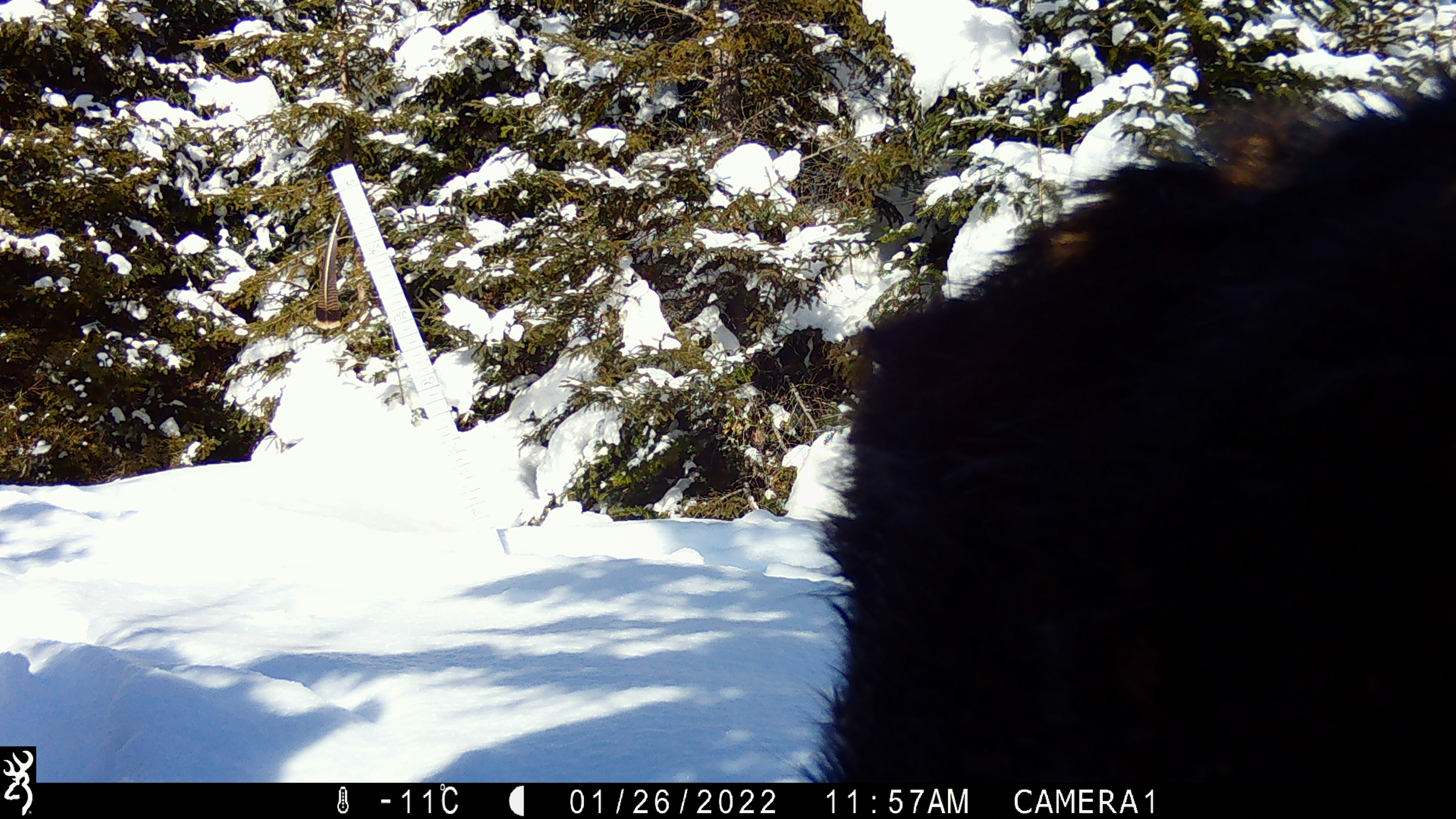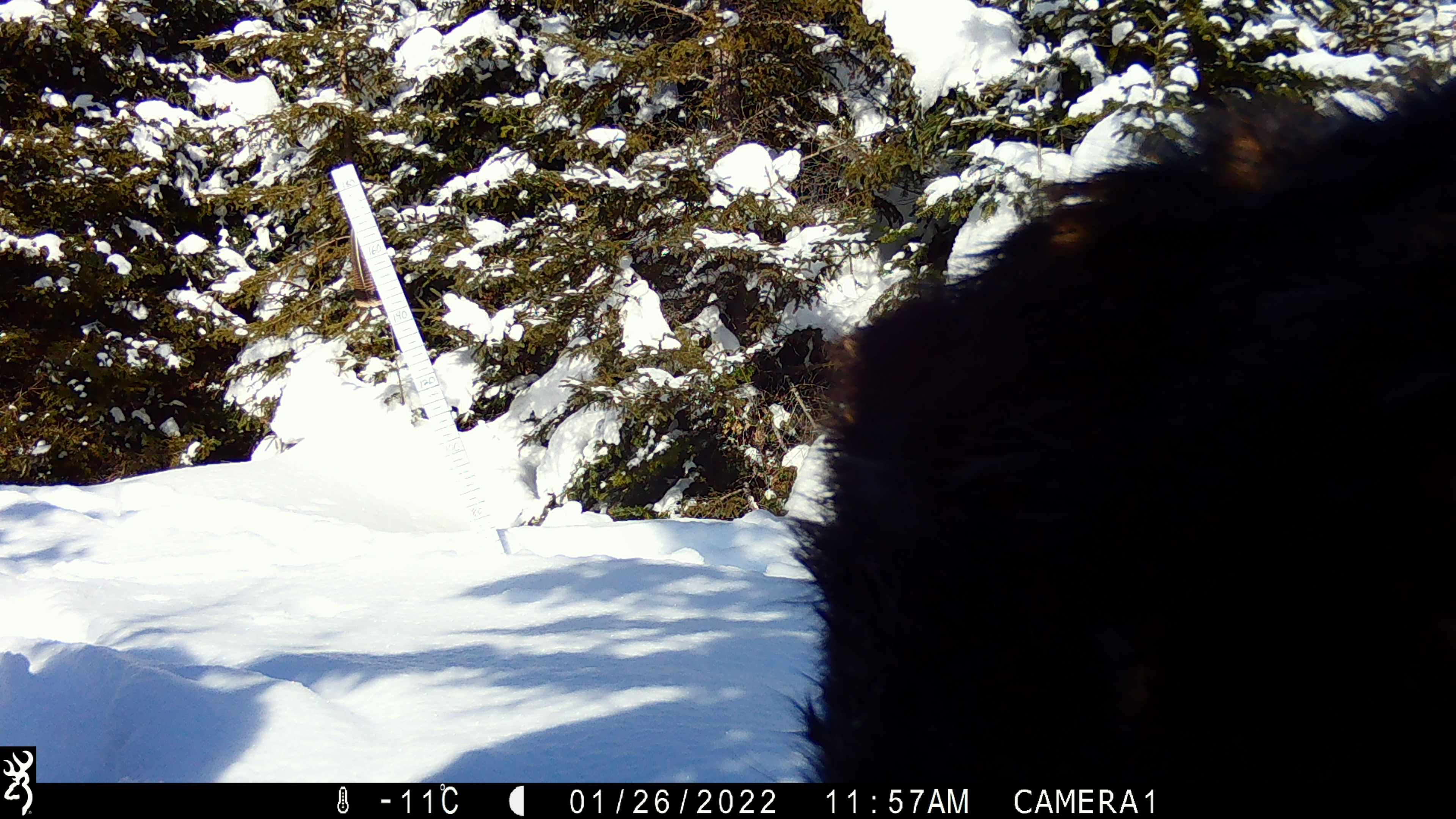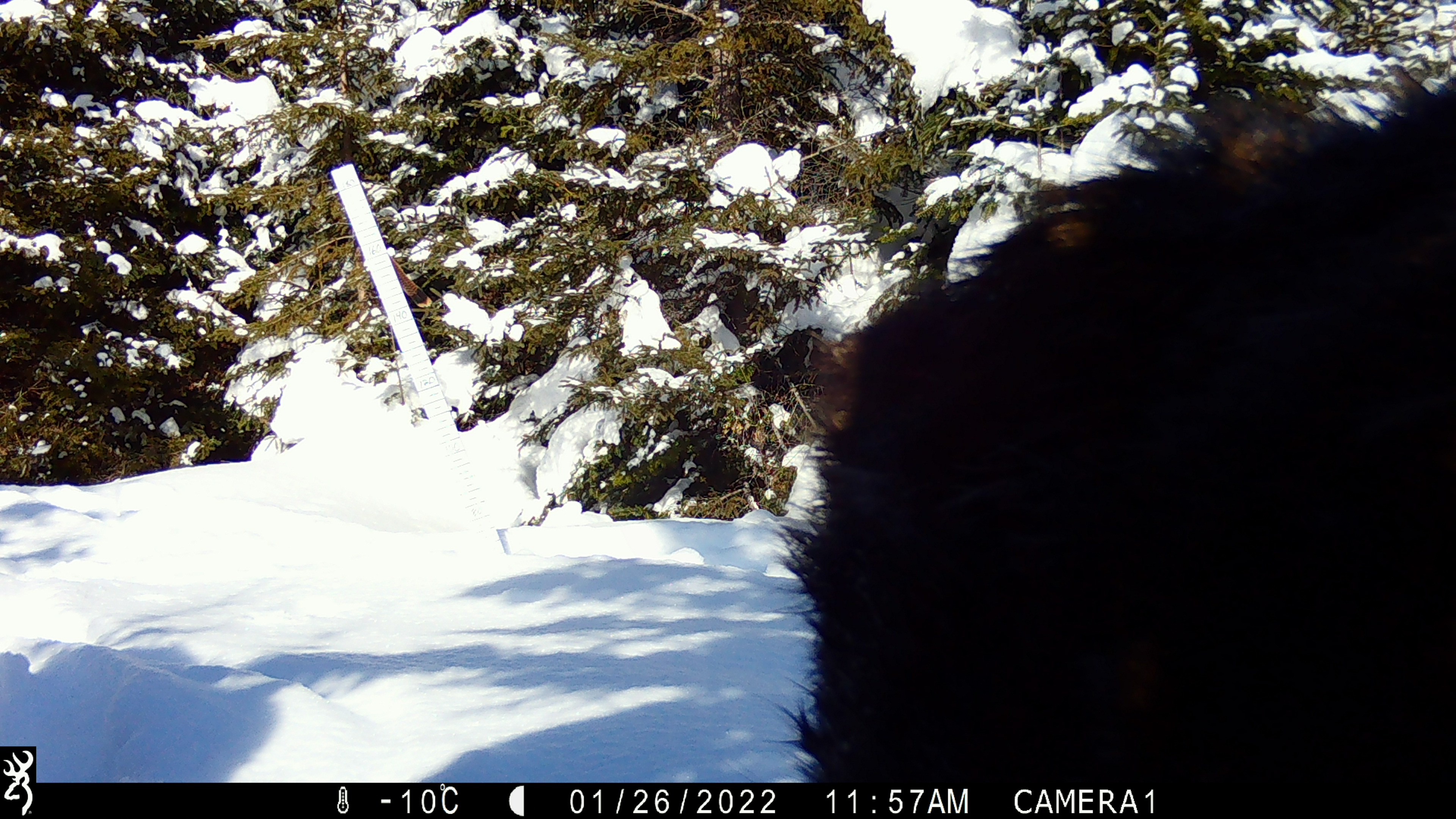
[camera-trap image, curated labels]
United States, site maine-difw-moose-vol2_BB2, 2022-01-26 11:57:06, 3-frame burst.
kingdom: Animalia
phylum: Chordata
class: Mammalia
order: Artiodactyla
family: Cervidae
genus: Alces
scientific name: Alces alces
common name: moose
Moose (Alces alces).